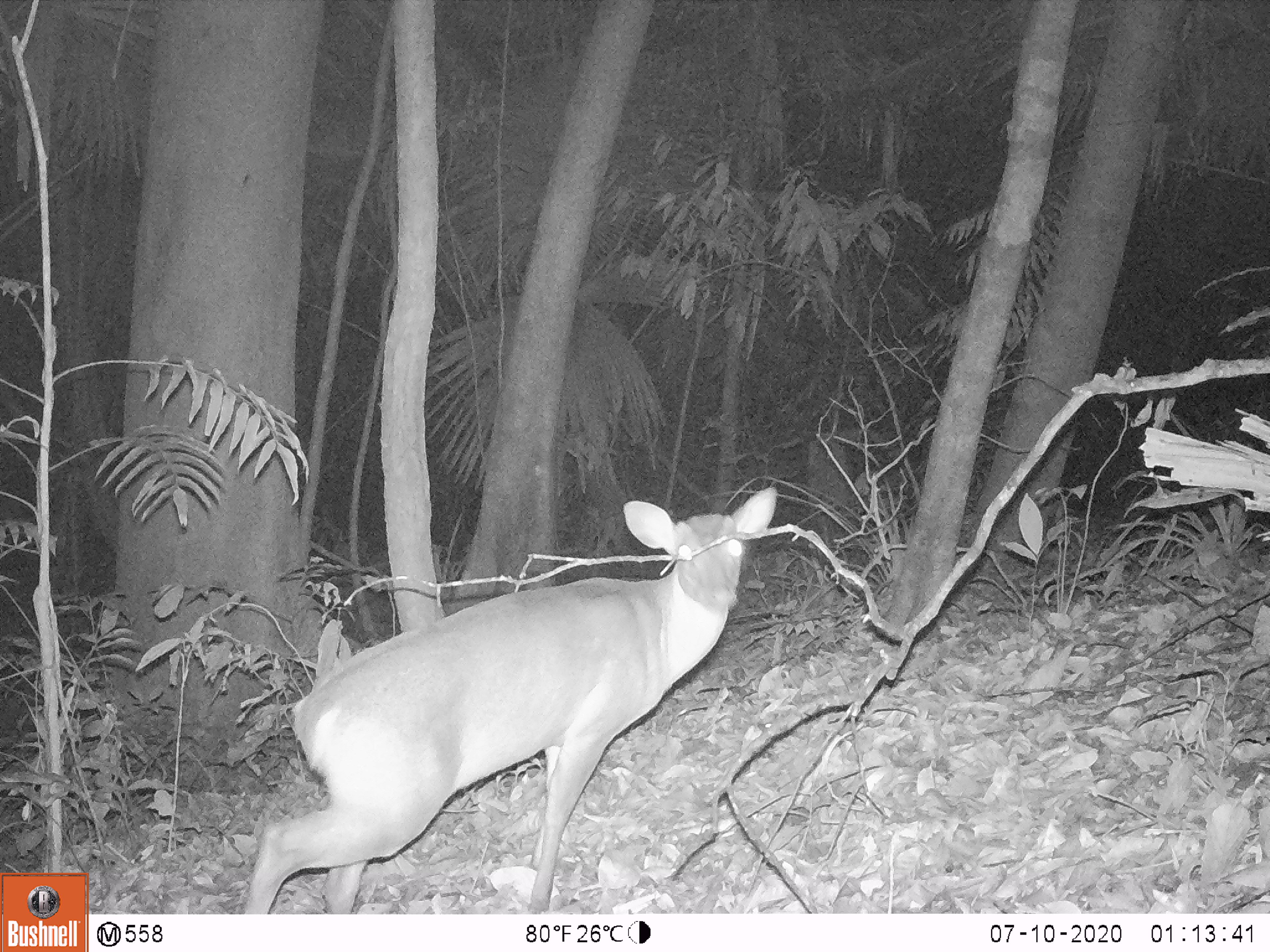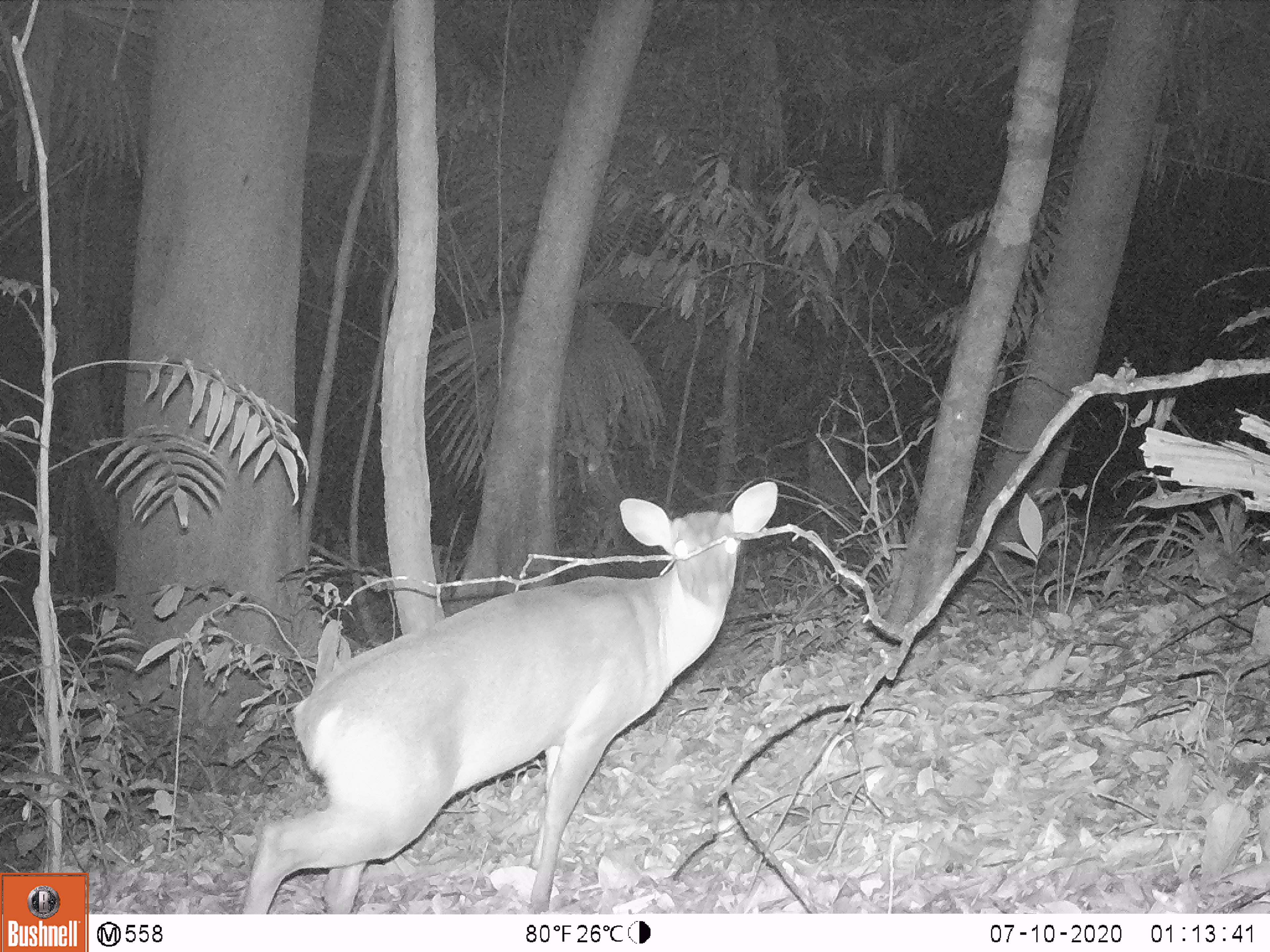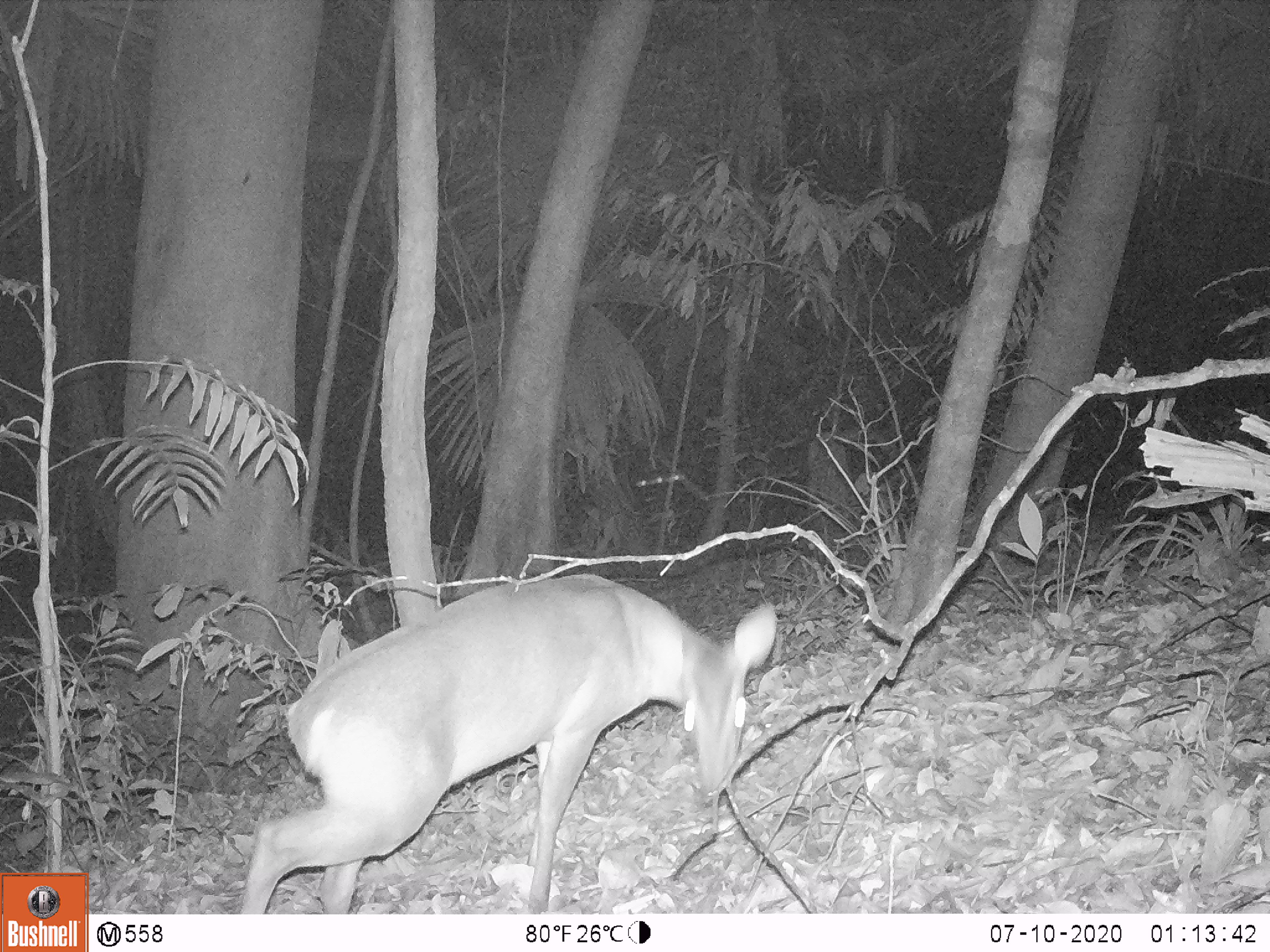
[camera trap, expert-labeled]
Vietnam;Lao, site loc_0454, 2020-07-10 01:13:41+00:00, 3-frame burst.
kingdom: Animalia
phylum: Chordata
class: Mammalia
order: Artiodactyla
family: Cervidae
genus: Muntiacus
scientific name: Muntiacus vuquangensis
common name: large-antlered muntjac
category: large antlered muntjac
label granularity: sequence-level